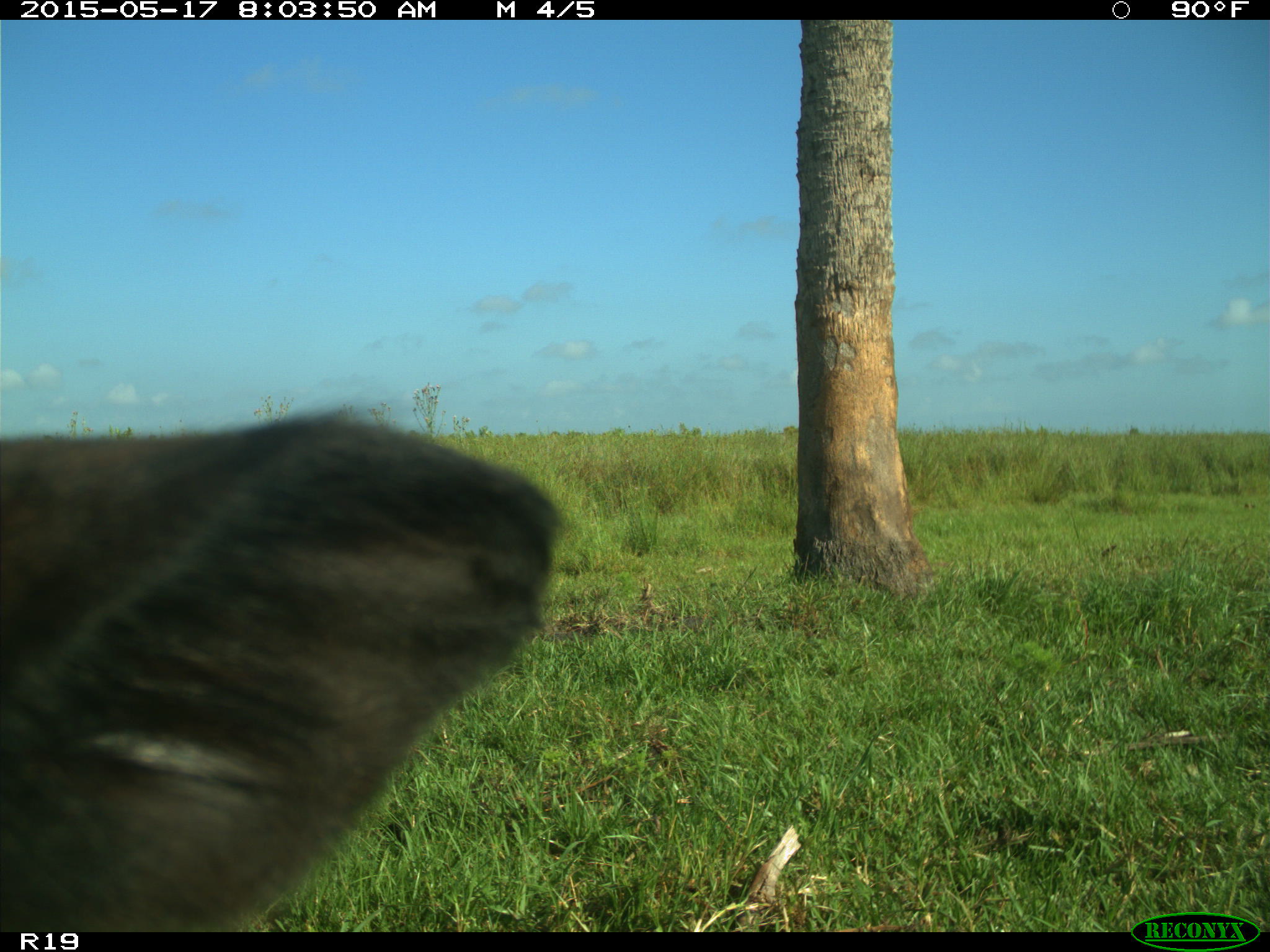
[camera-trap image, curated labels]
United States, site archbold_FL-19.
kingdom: Animalia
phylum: Chordata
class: Mammalia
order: Artiodactyla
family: Bovidae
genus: Bos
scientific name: Bos taurus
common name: domestic cow